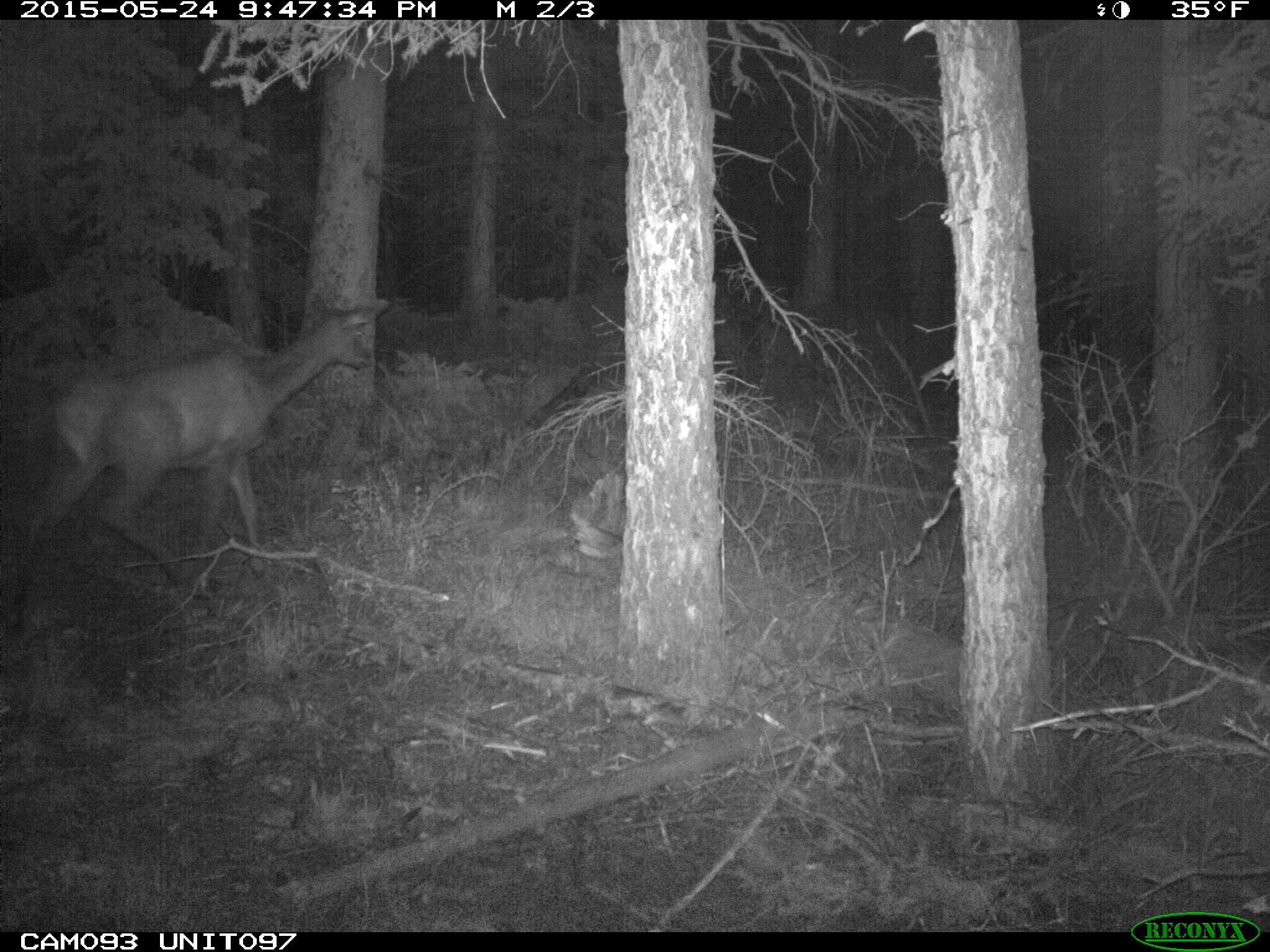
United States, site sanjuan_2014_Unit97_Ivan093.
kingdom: Animalia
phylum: Chordata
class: Mammalia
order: Artiodactyla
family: Cervidae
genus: Cervus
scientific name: Cervus elaphus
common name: red deer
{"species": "Cervus elaphus (red deer)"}